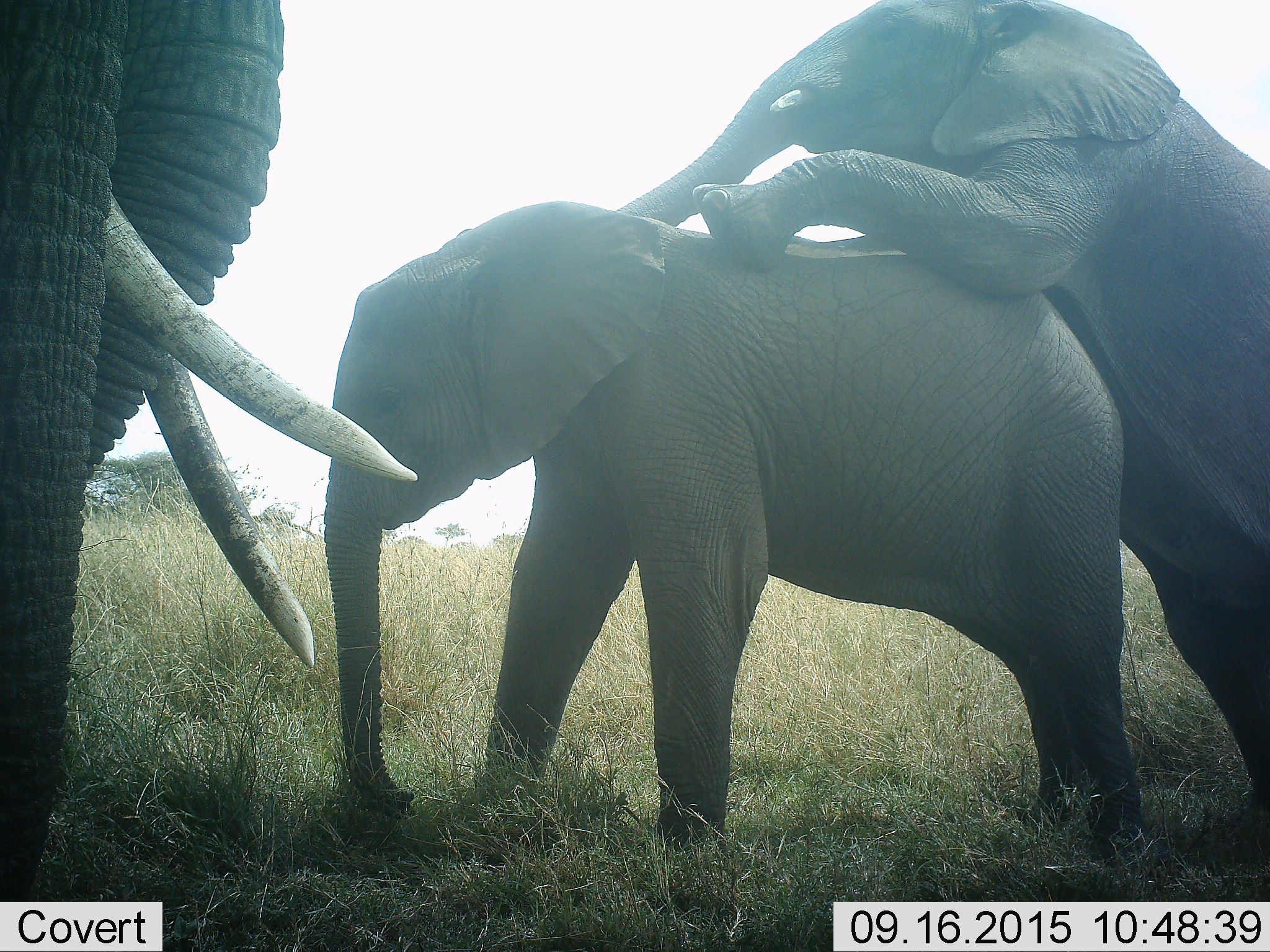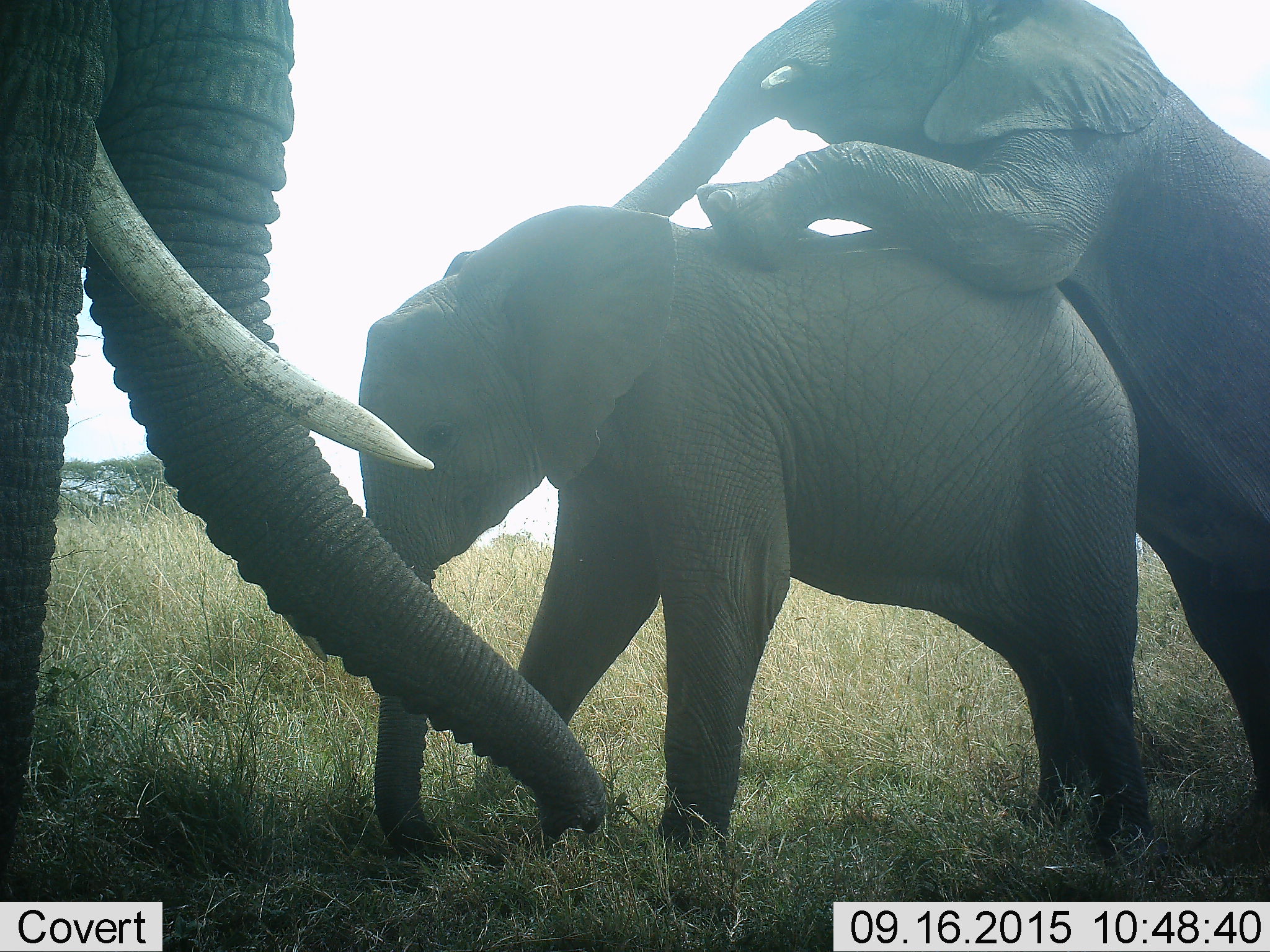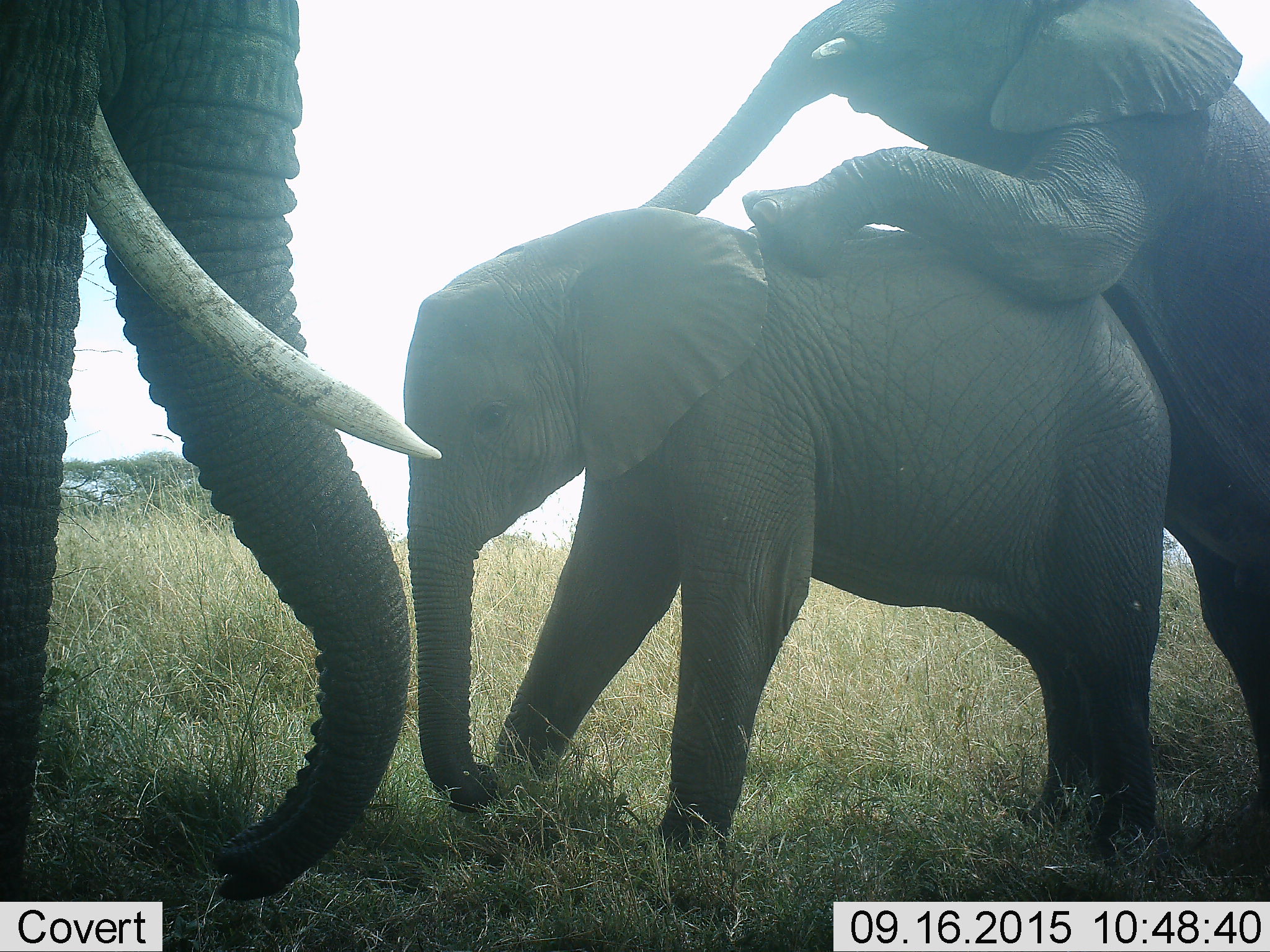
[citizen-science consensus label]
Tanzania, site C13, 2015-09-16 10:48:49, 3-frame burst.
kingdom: Animalia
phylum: Chordata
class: Mammalia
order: Proboscidea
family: Elephantidae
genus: Loxodonta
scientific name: Loxodonta africana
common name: african bush elephant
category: elephant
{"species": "elephant (african bush elephant) (Loxodonta africana)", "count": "3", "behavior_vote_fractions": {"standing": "67%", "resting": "0%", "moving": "27%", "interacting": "87%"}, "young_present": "60%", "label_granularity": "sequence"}